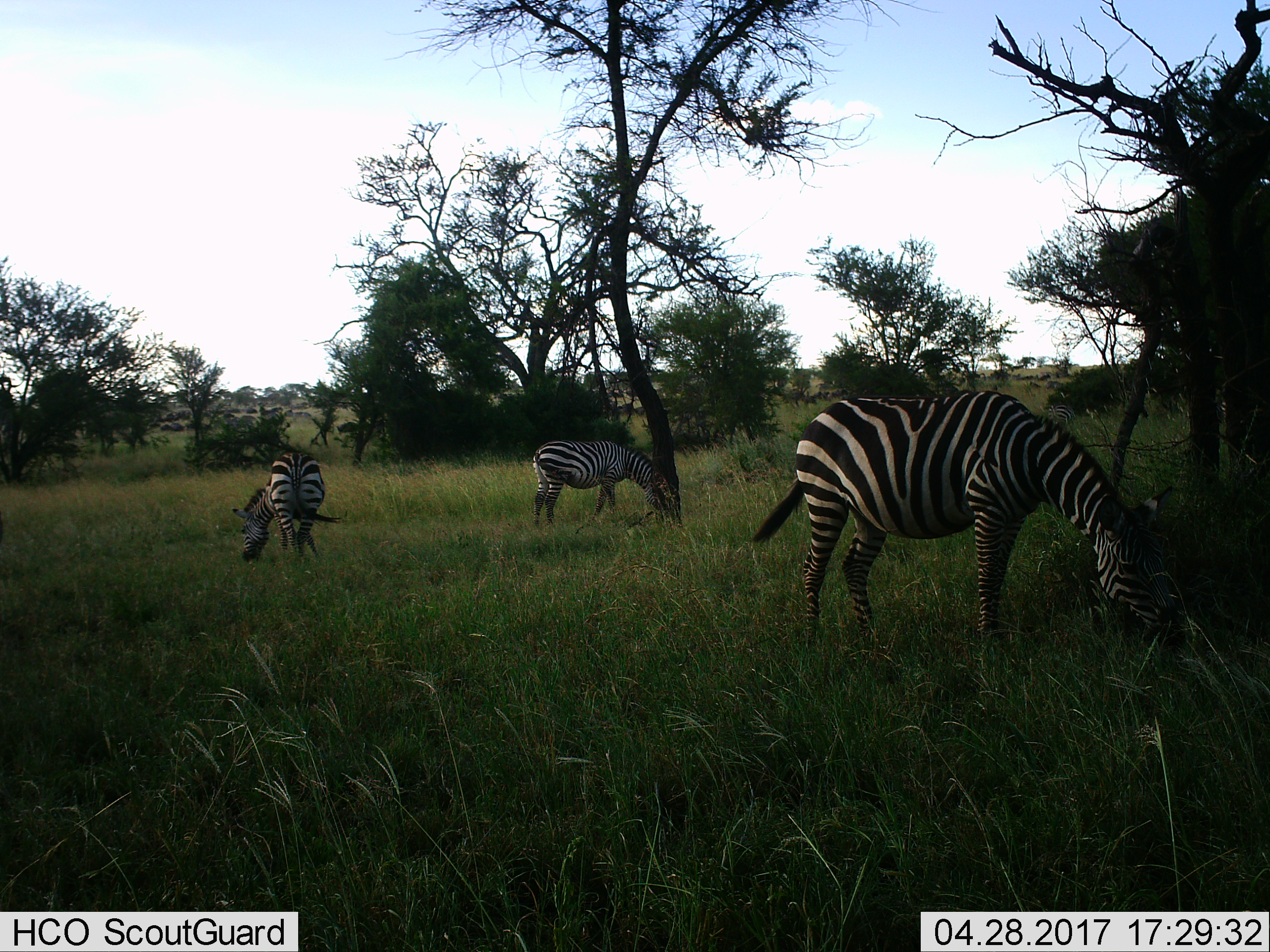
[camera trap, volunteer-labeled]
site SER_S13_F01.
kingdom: Animalia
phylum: Chordata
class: Mammalia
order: Perissodactyla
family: Equidae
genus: Equus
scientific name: Equus quagga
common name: plains zebra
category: zebraplains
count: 3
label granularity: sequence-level